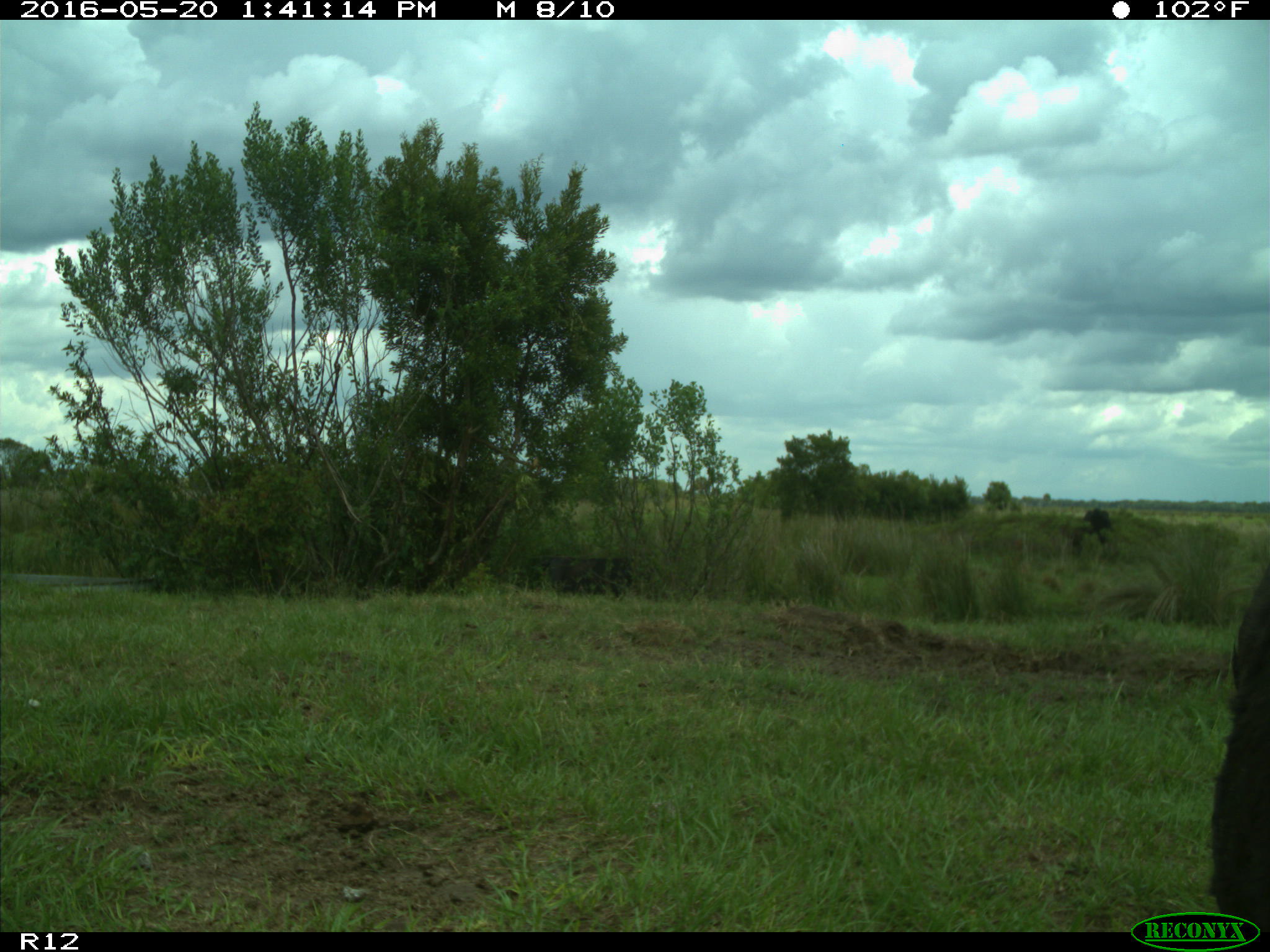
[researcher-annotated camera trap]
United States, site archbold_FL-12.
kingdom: Animalia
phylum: Chordata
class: Mammalia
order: Artiodactyla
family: Bovidae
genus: Bos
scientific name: Bos taurus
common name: domestic cow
Bos taurus (domestic cow).